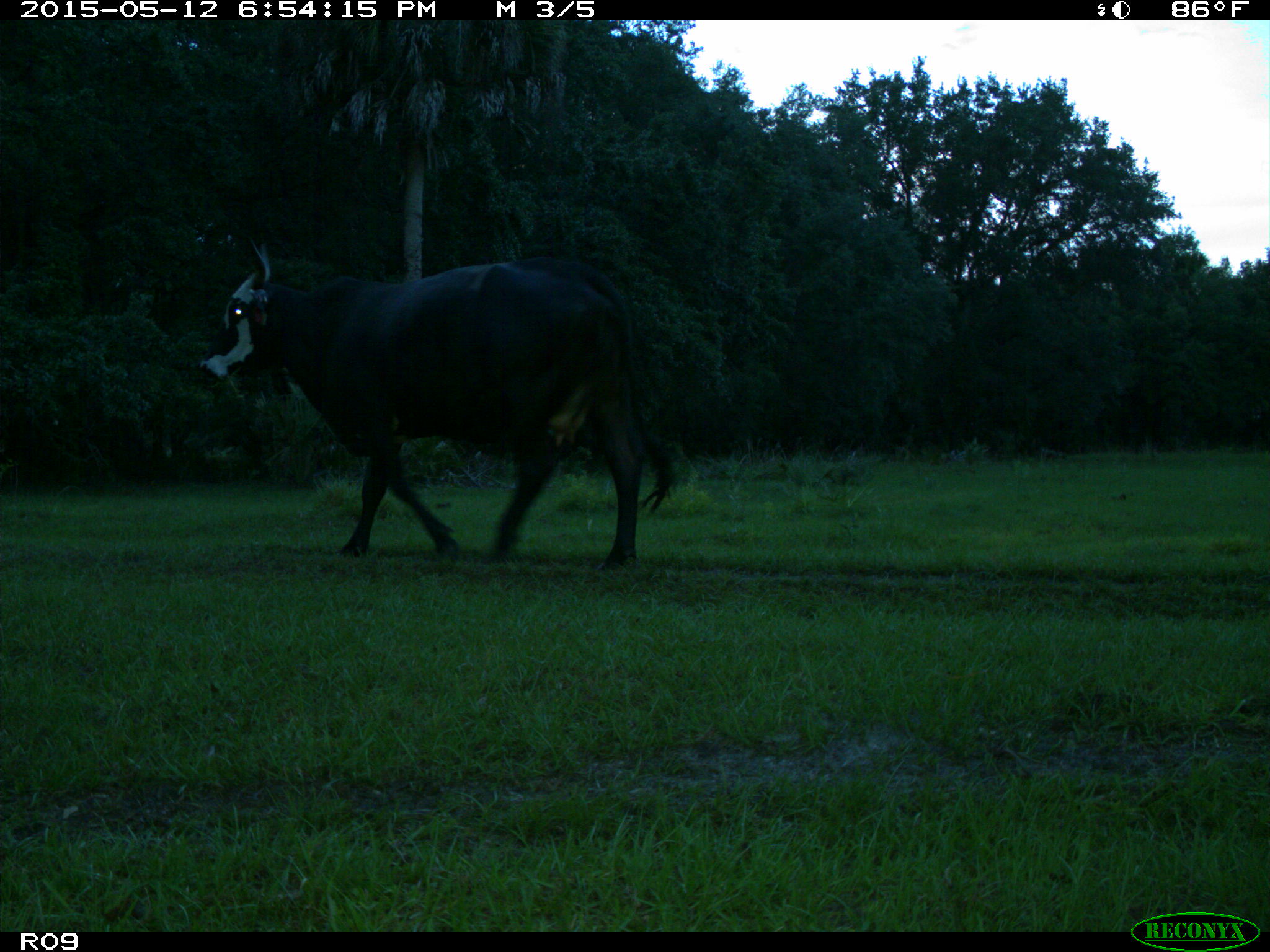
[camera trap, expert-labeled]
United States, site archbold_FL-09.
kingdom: Animalia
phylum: Chordata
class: Mammalia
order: Artiodactyla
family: Bovidae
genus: Bos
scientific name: Bos taurus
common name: domestic cow